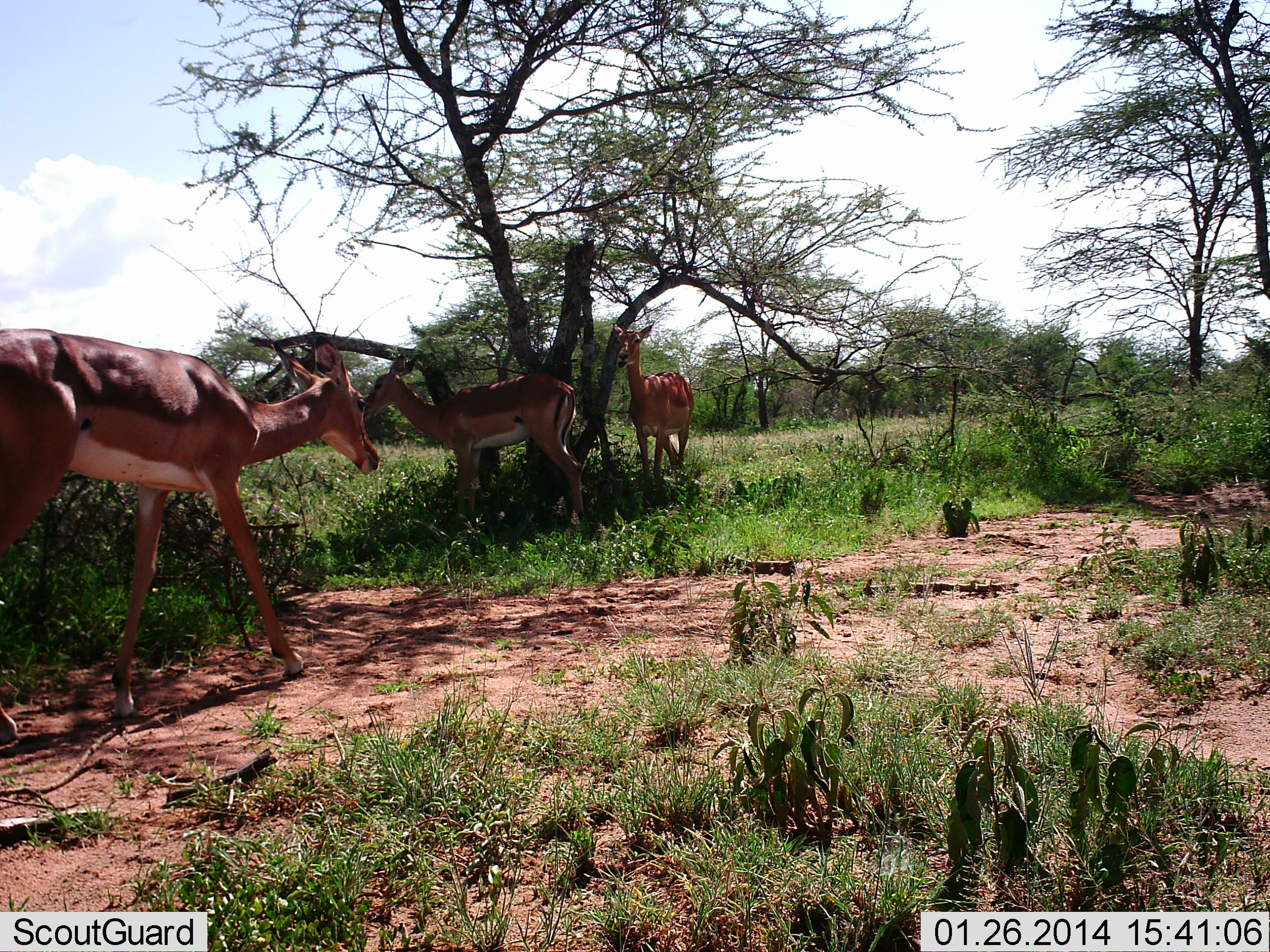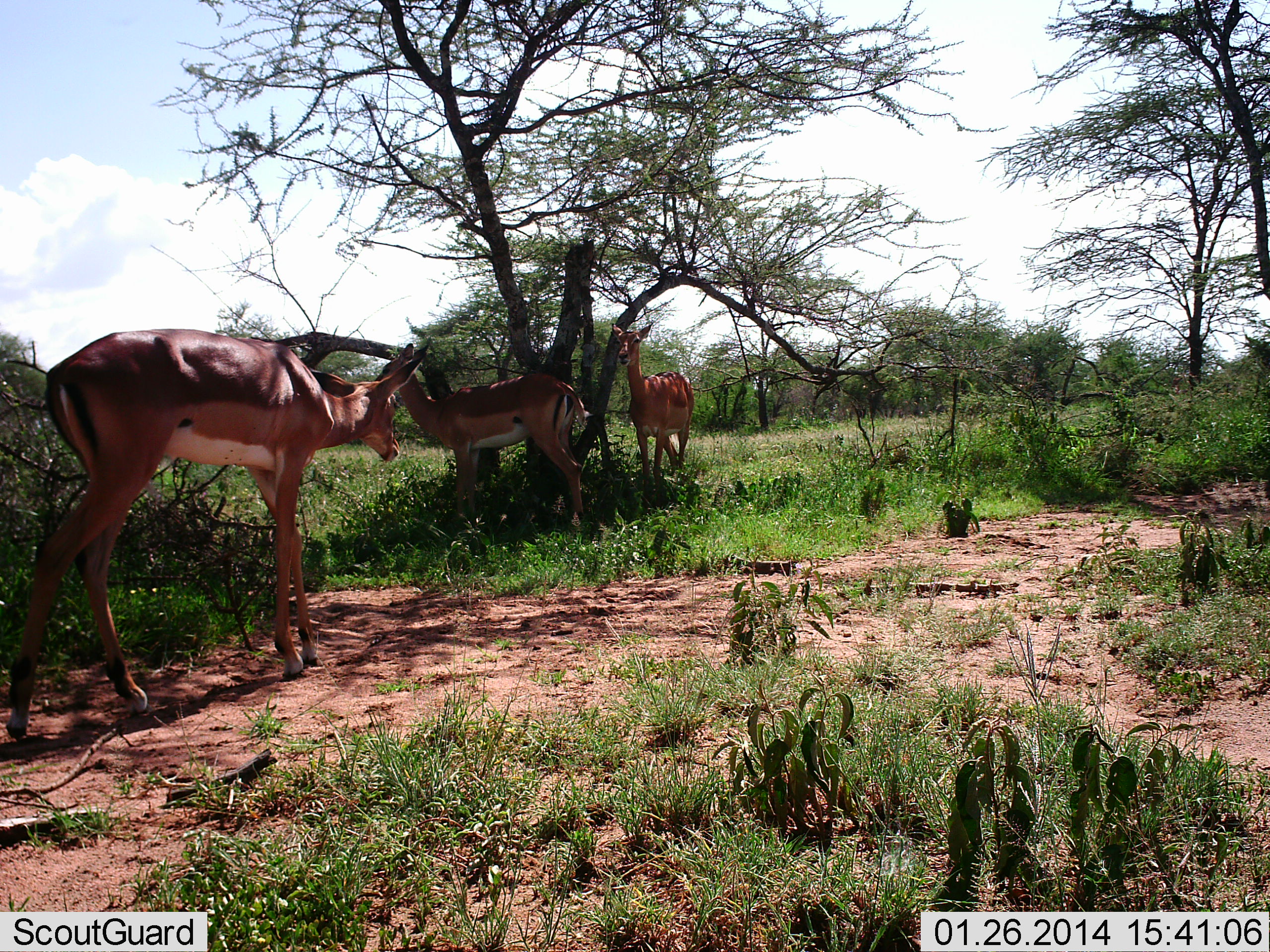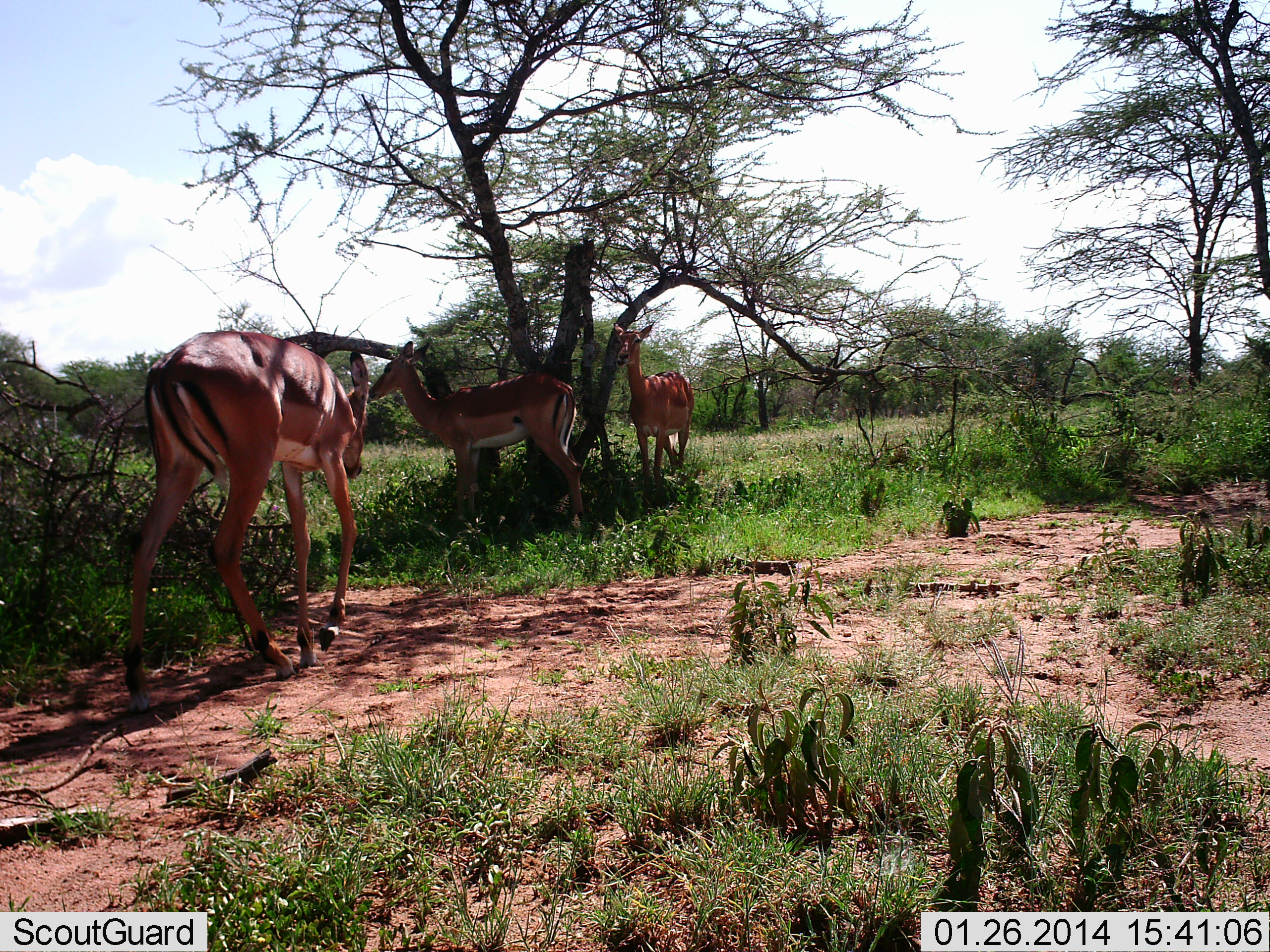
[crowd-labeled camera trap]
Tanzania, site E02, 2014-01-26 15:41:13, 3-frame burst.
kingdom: Animalia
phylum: Chordata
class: Mammalia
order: Artiodactyla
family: Bovidae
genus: Aepyceros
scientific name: Aepyceros melampus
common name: impala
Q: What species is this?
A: Impala (Aepyceros melampus).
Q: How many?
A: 3.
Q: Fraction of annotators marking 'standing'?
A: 70%.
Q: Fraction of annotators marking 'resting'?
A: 20%.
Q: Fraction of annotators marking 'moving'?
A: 80%.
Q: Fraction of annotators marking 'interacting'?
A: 0%.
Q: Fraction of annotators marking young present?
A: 0%.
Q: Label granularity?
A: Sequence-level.